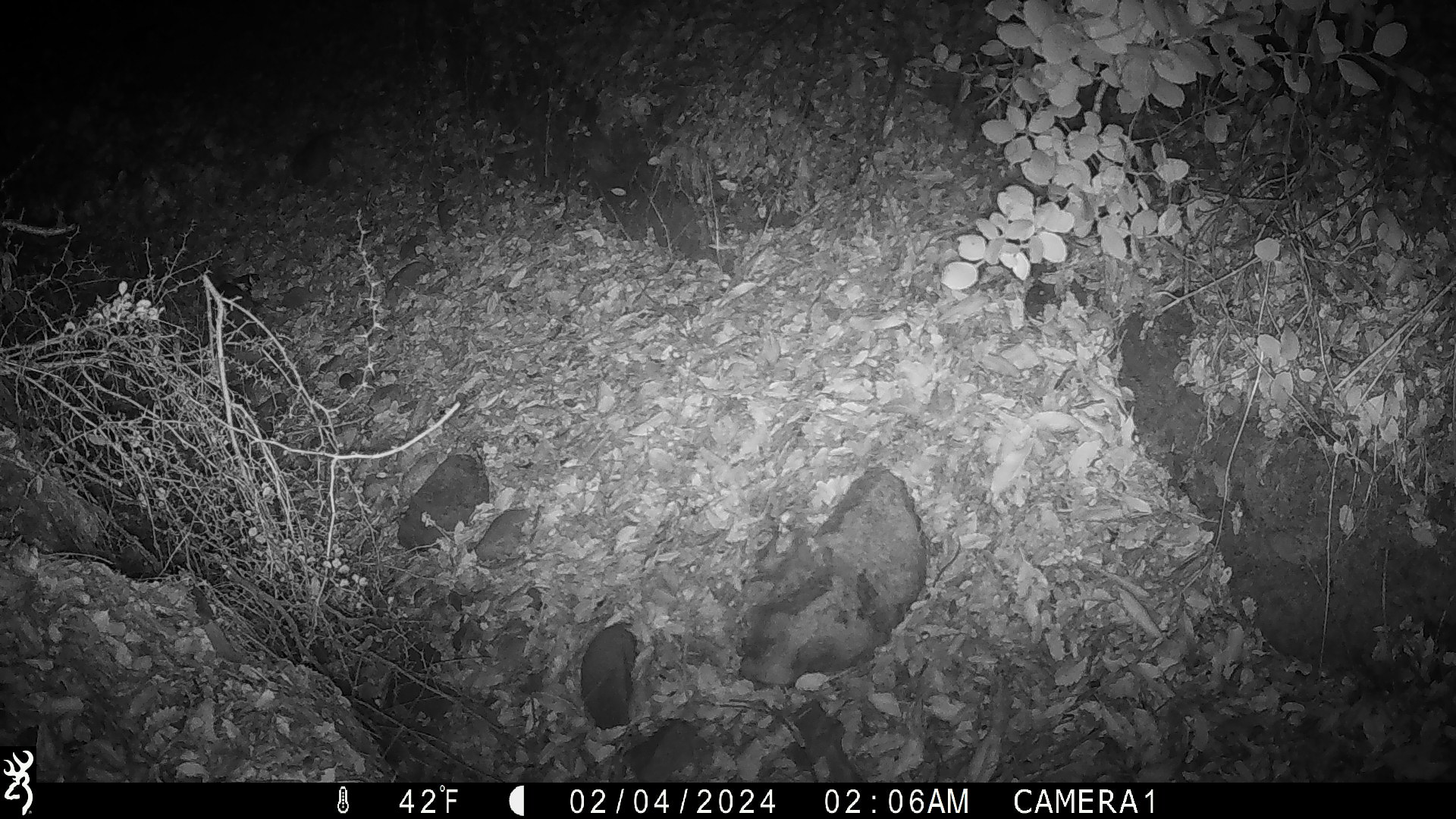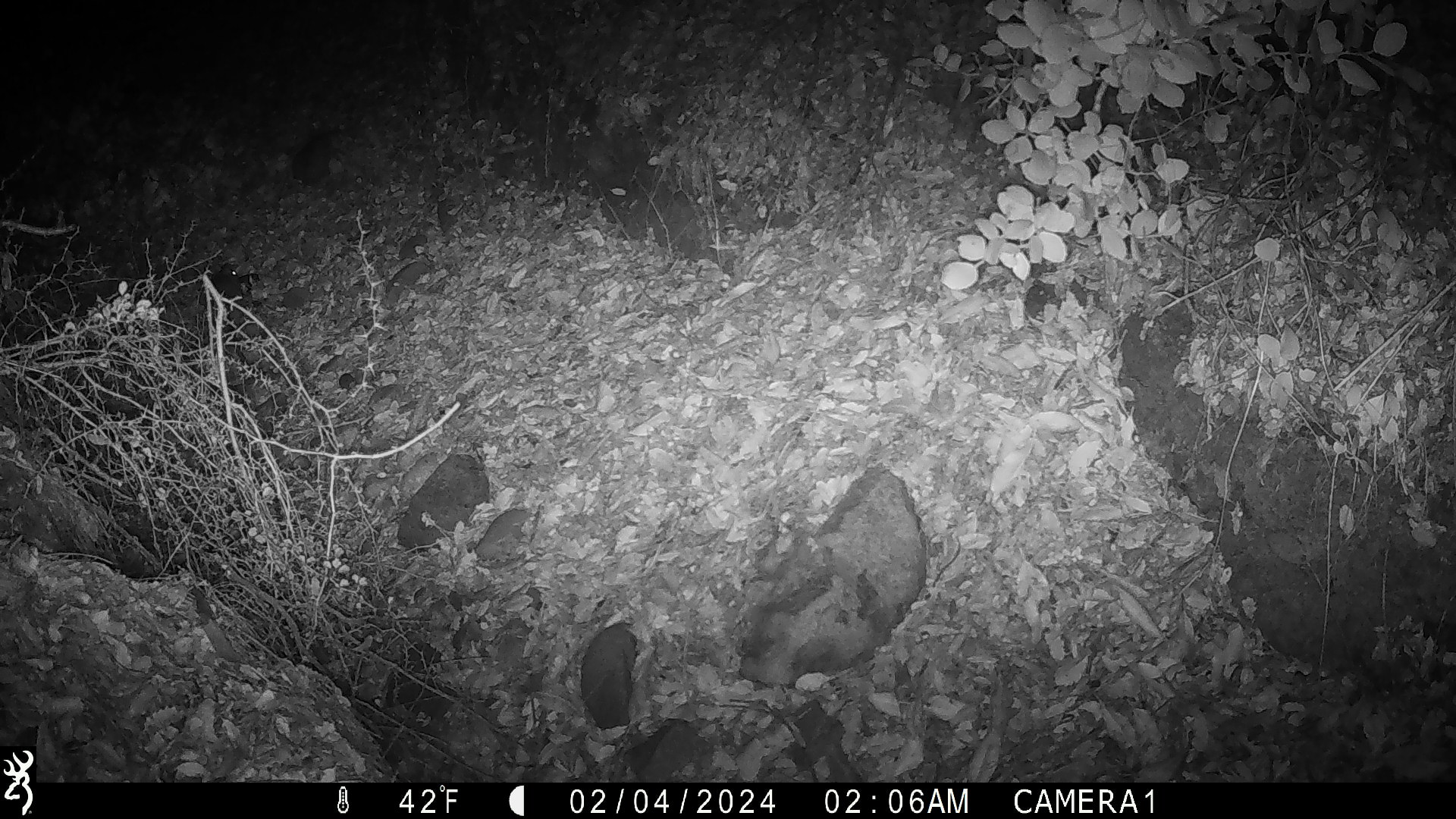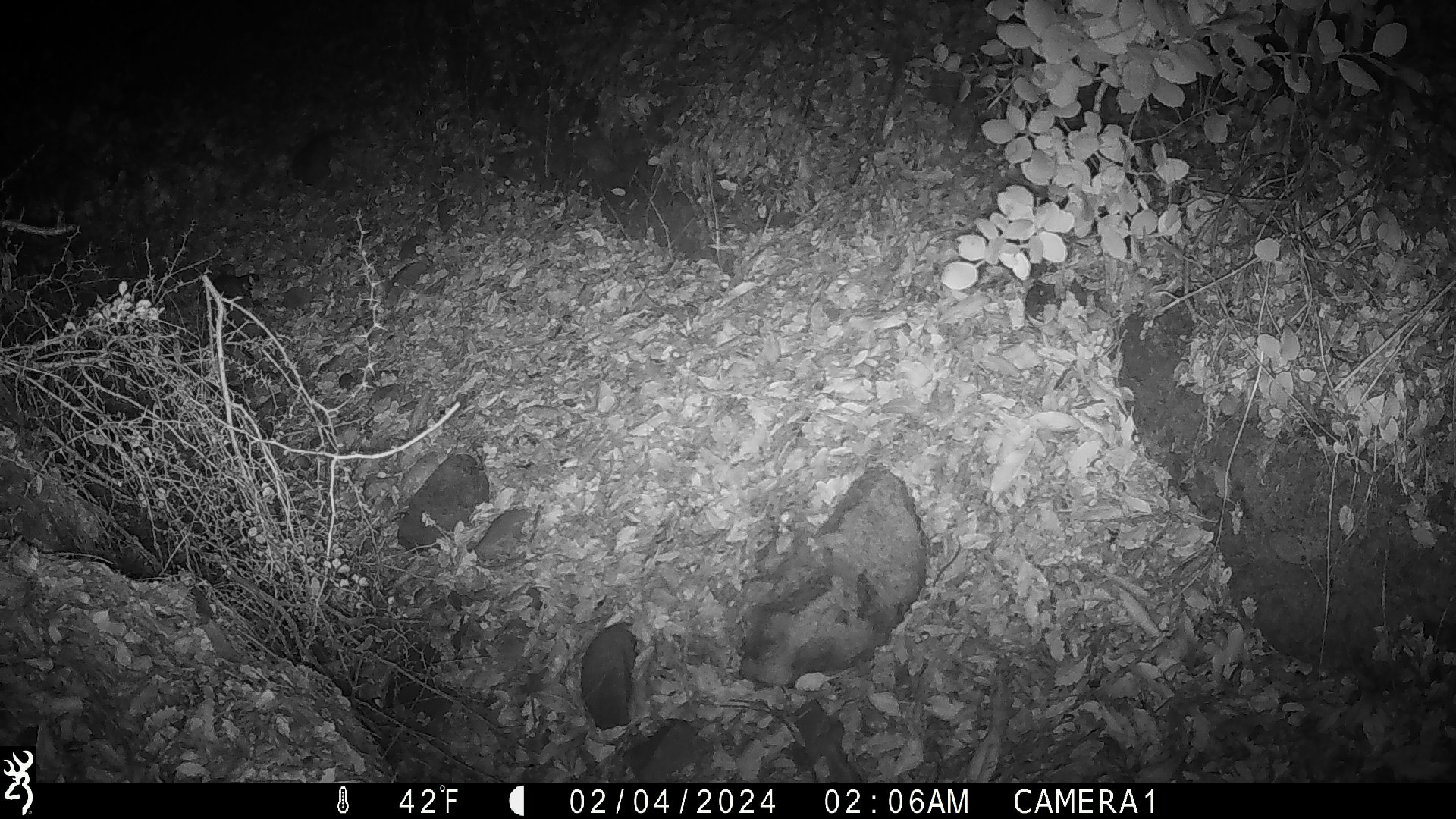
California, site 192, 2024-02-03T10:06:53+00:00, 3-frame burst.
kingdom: Animalia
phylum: Chordata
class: Mammalia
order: Rodentia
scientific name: Rodentia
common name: mouse or rat